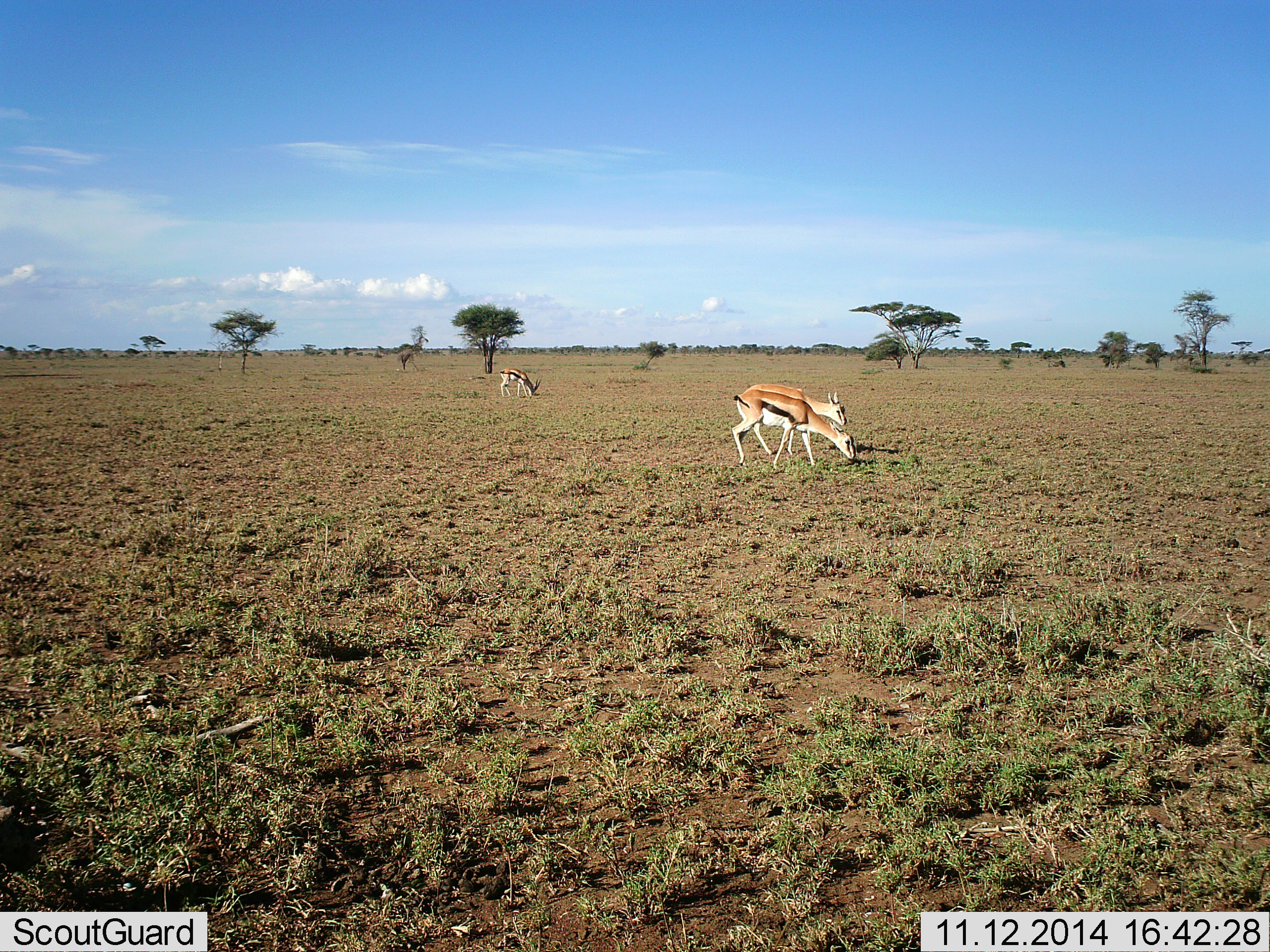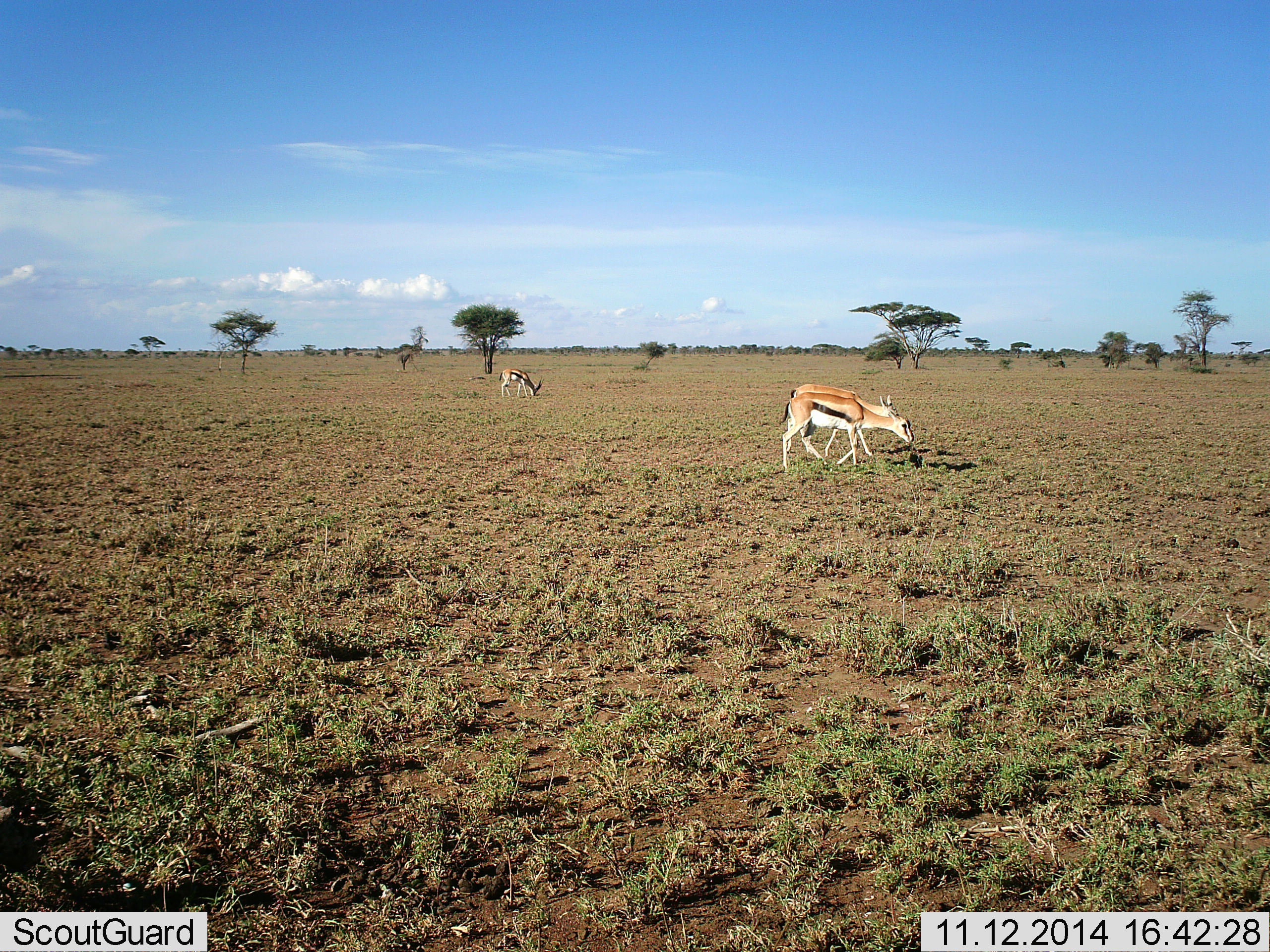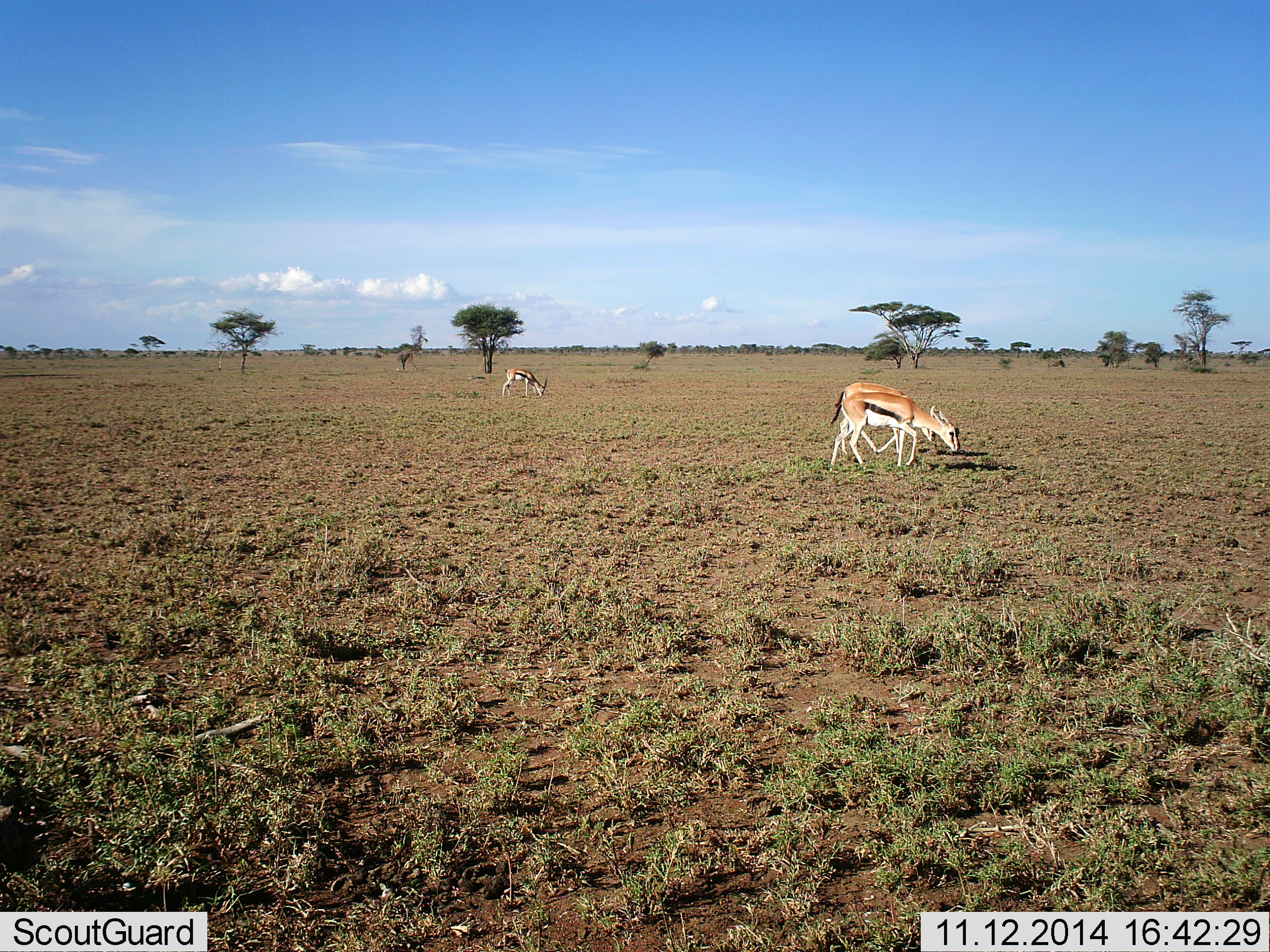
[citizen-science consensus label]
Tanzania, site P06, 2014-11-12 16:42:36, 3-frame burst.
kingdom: Animalia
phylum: Chordata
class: Mammalia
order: Artiodactyla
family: Bovidae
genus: Eudorcas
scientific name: Eudorcas thomsonii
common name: thomson's gazelle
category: gazellethomsons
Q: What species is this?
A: Gazellethomsons (thomson's gazelle) (Eudorcas thomsonii).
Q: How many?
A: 3.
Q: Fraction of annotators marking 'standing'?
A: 9%.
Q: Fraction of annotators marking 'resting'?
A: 0%.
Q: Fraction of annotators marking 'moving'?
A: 45%.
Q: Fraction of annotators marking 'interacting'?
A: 0%.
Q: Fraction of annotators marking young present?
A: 0%.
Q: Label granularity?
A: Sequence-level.